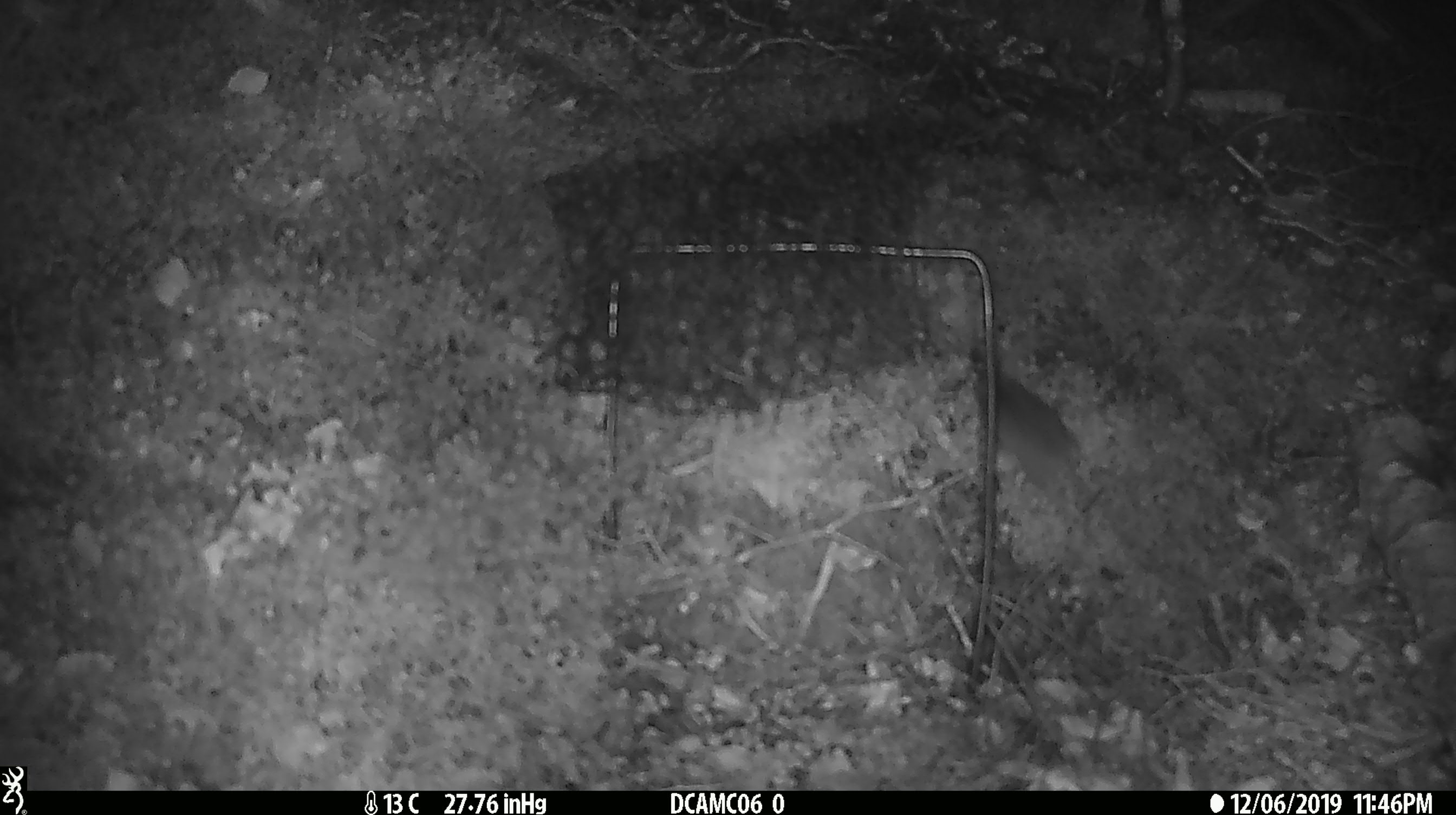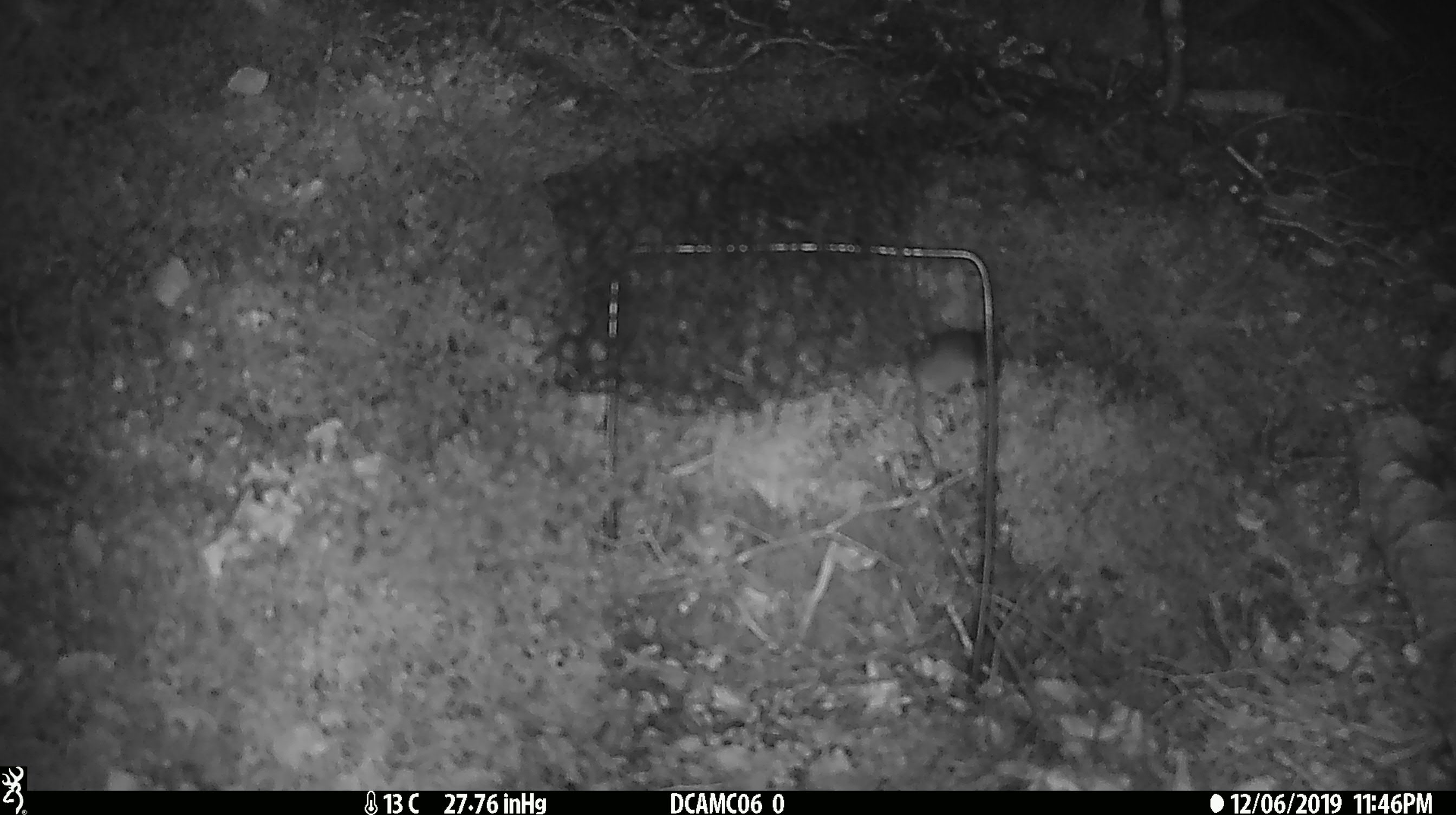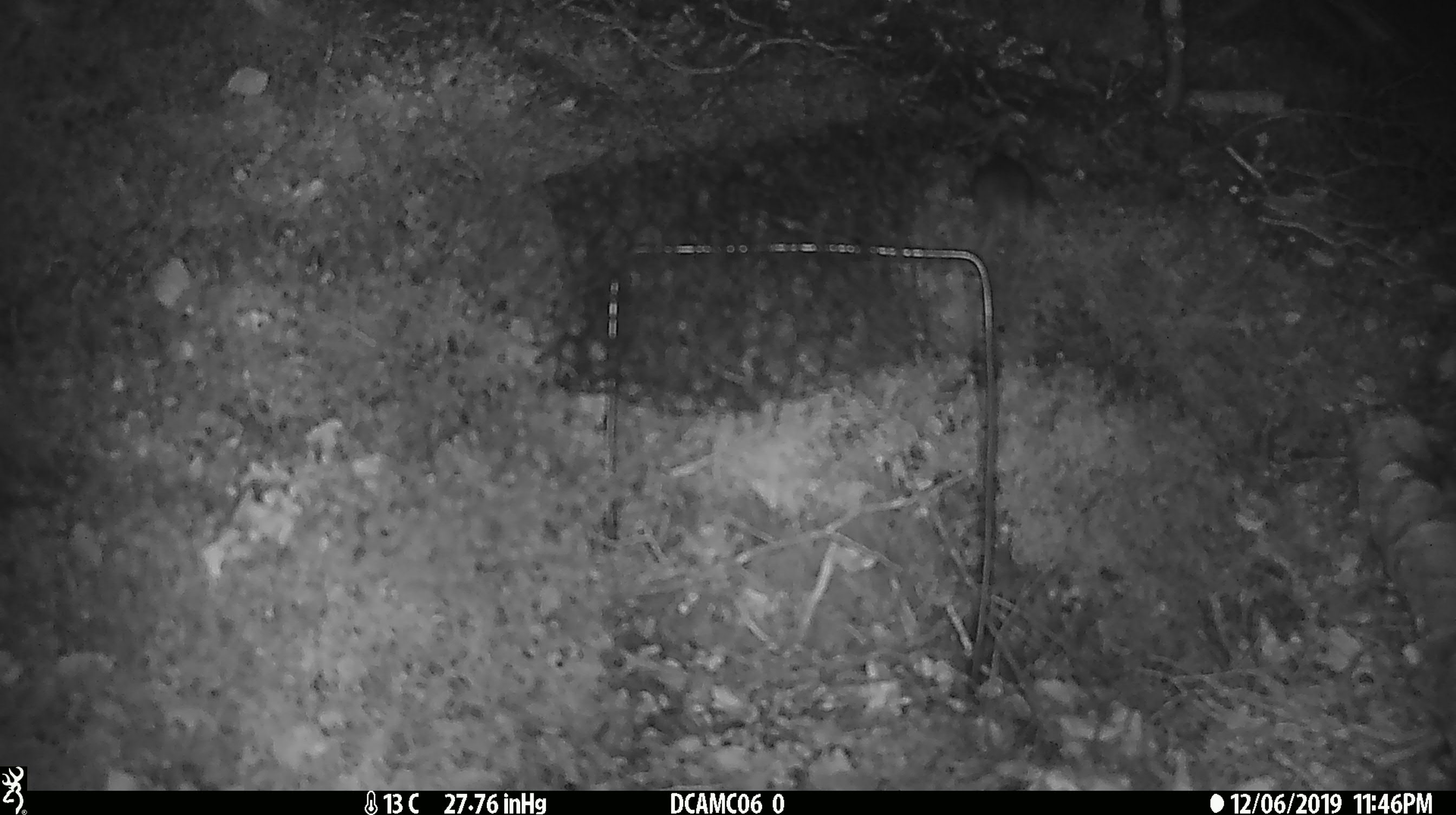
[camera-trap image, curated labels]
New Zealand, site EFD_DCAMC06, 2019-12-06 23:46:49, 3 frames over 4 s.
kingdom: Animalia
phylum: Chordata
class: Mammalia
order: Rodentia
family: Muridae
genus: Mus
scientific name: Mus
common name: mouse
Mouse (Mus).